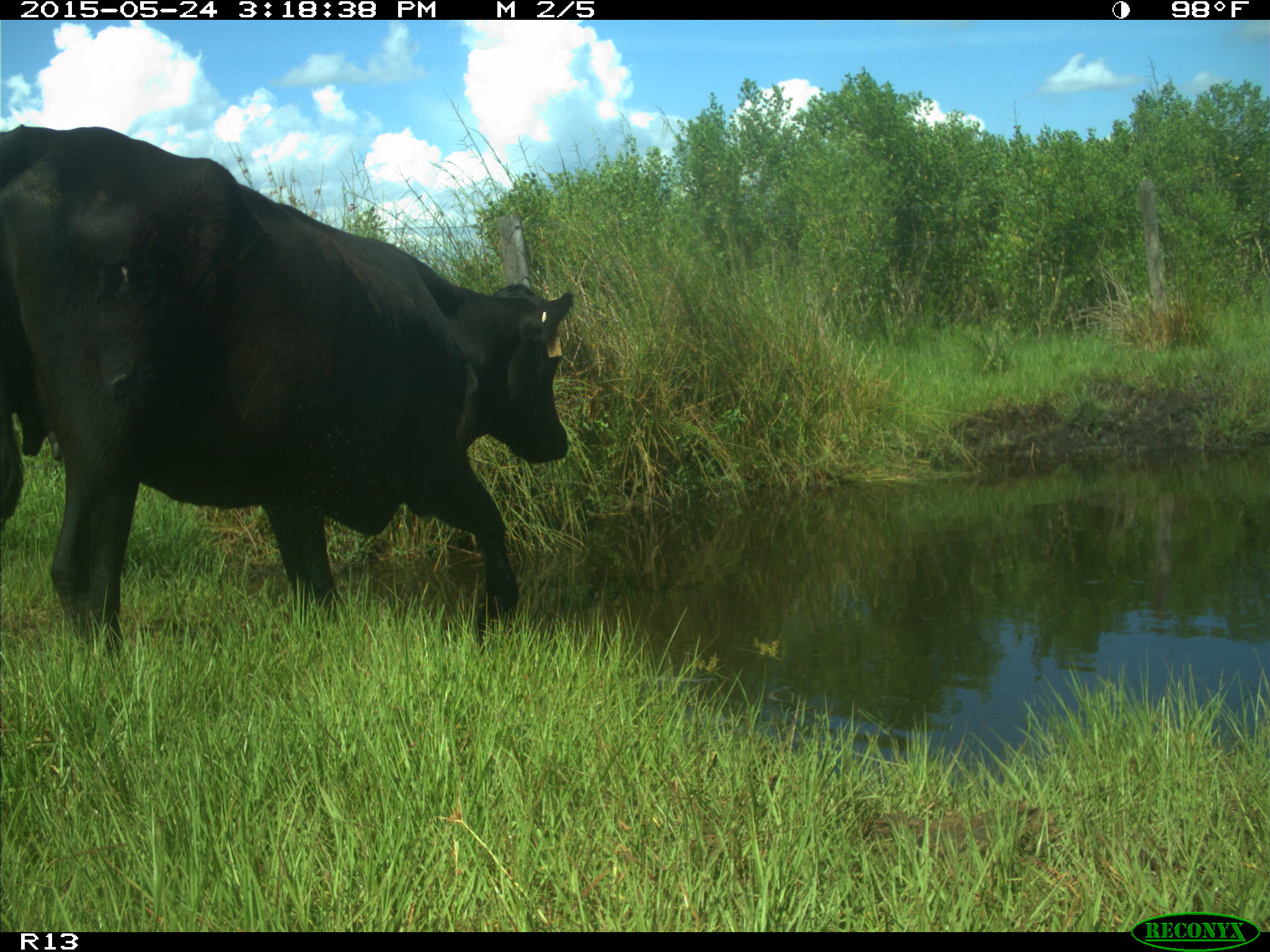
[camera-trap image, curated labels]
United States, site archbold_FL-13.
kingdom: Animalia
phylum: Chordata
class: Mammalia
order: Artiodactyla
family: Bovidae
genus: Bos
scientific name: Bos taurus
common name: domestic cow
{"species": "Bos taurus (domestic cow)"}